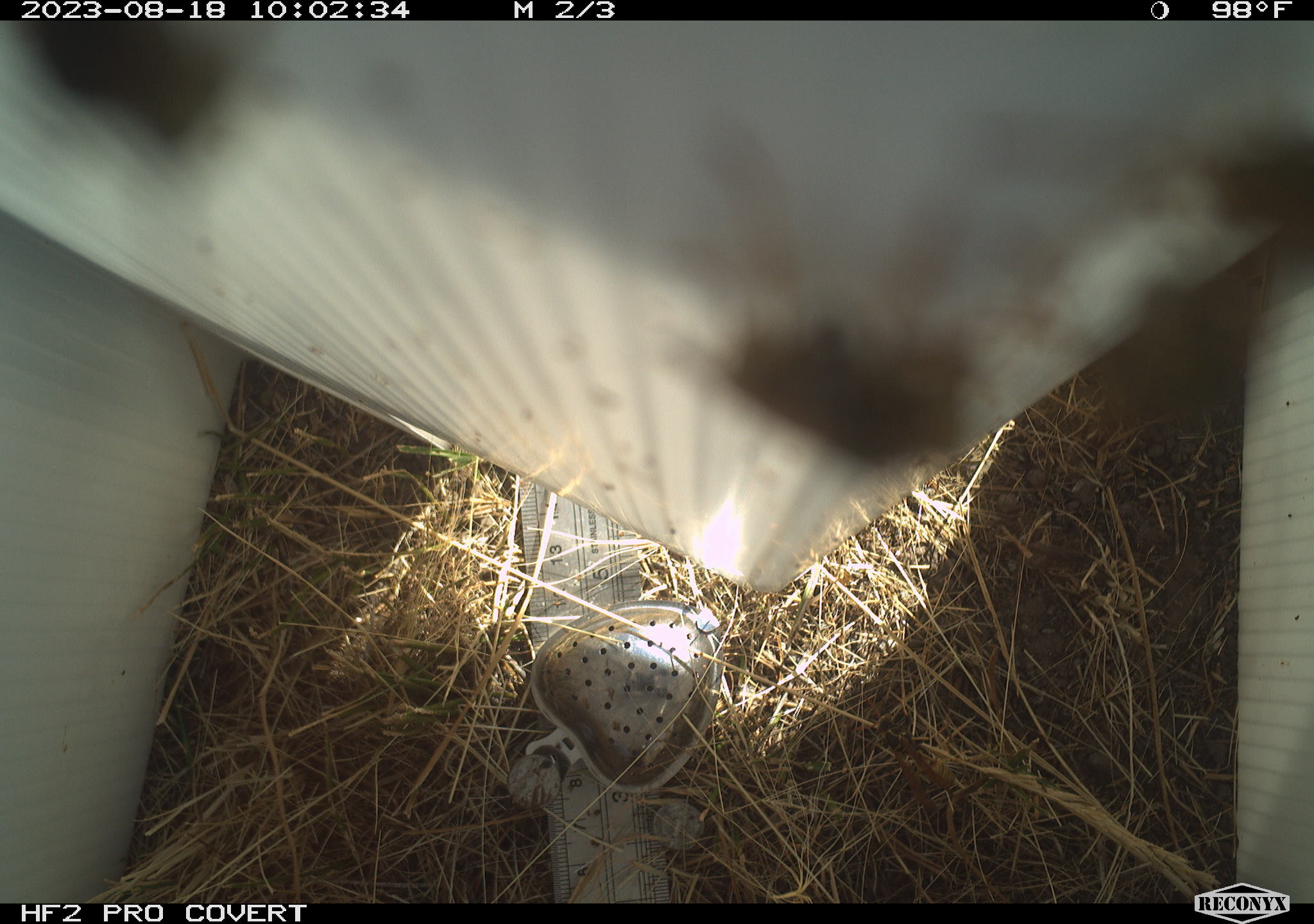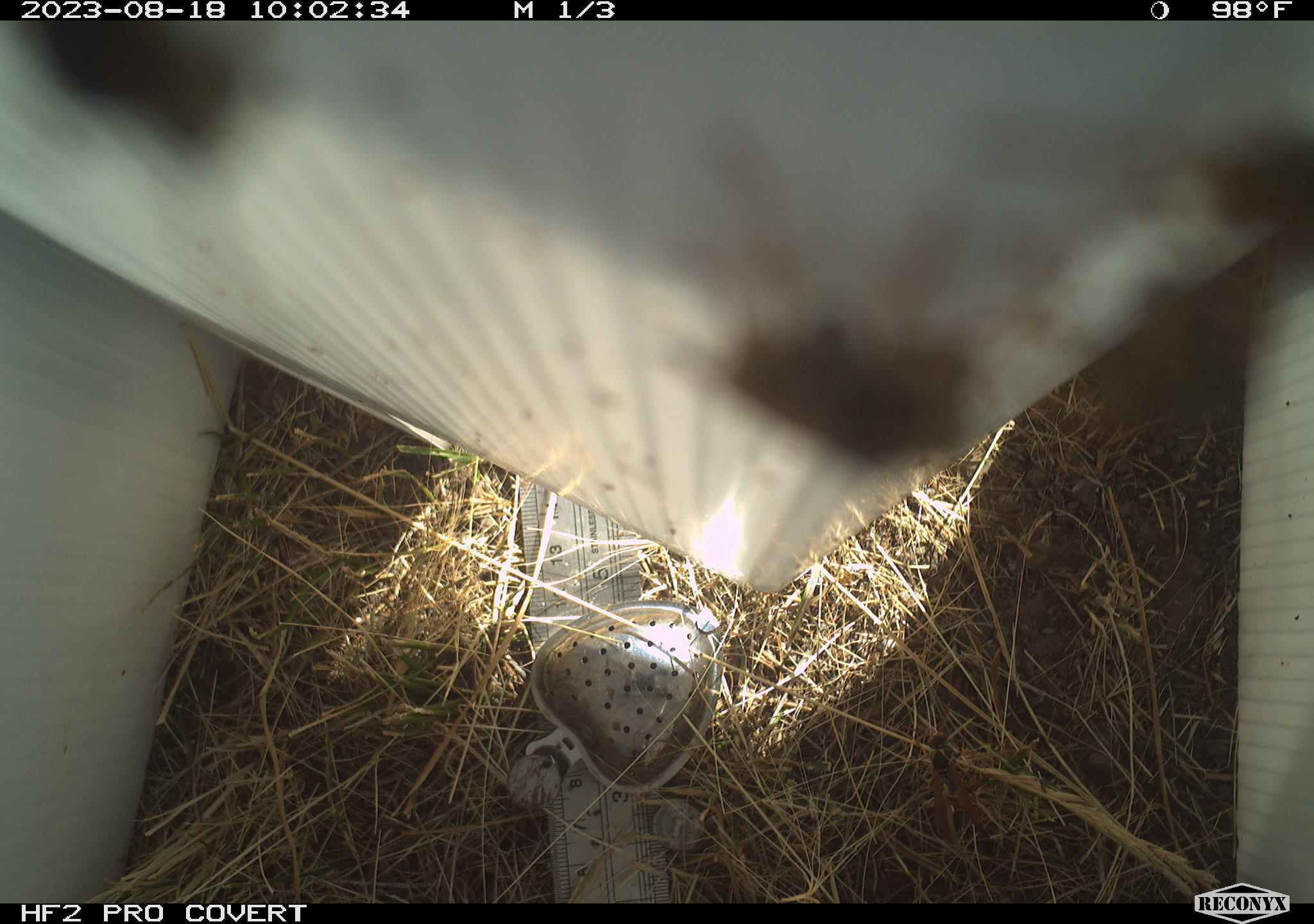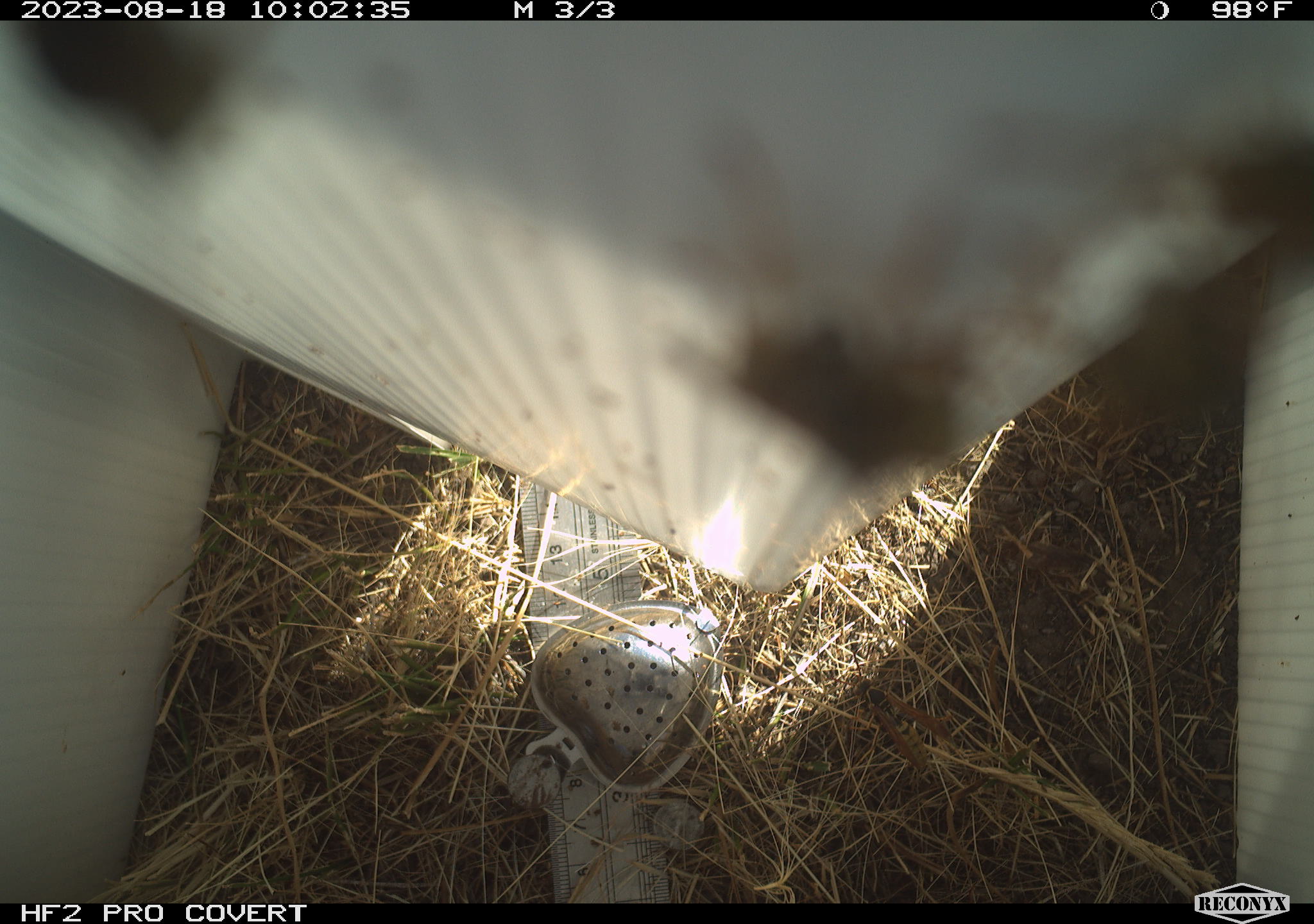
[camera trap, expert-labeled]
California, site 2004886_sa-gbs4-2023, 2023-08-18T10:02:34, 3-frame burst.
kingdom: Animalia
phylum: Arthropoda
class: Insecta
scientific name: Insecta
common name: insect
Insect (Insecta).